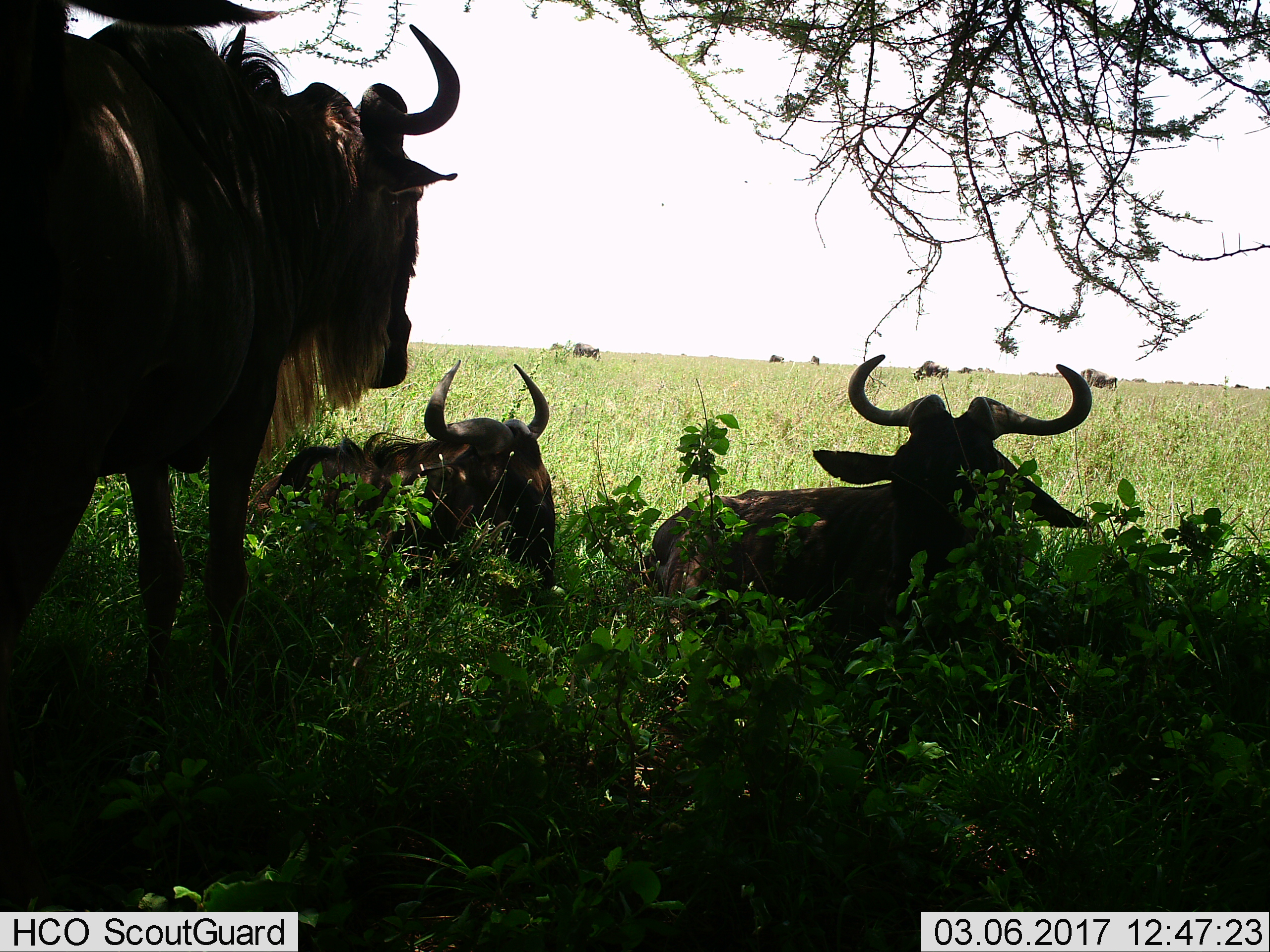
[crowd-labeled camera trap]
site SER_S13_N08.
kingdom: Animalia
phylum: Chordata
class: Mammalia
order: Artiodactyla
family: Bovidae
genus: Connochaetes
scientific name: Connochaetes taurinus taurinus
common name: blue wildebeest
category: wildebeestblue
Wildebeestblue (blue wildebeest) (Connochaetes taurinus taurinus), count 4. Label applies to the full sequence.